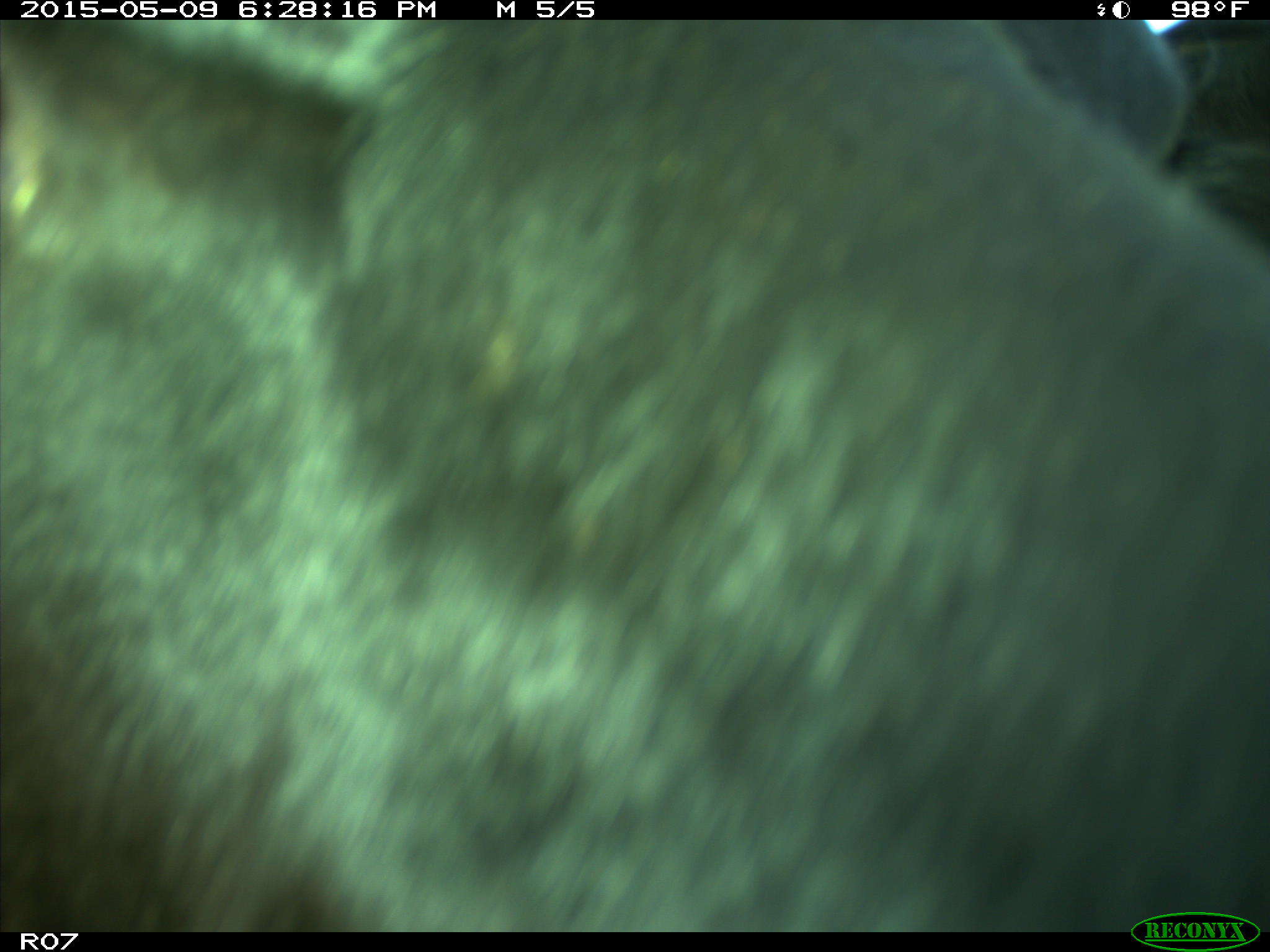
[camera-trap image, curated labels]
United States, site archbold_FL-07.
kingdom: Animalia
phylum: Chordata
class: Mammalia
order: Artiodactyla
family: Bovidae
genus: Bos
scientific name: Bos taurus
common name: domestic cow